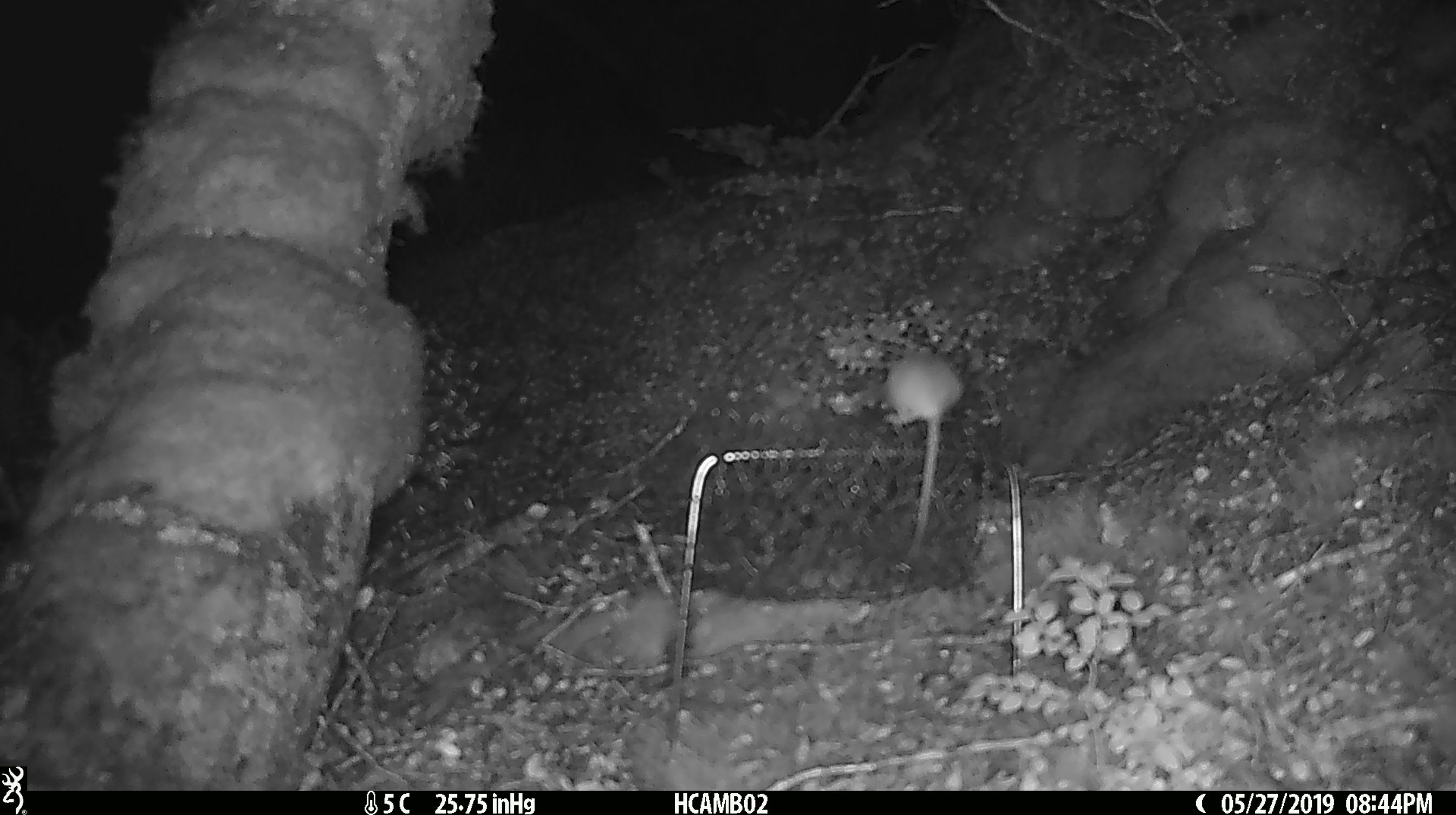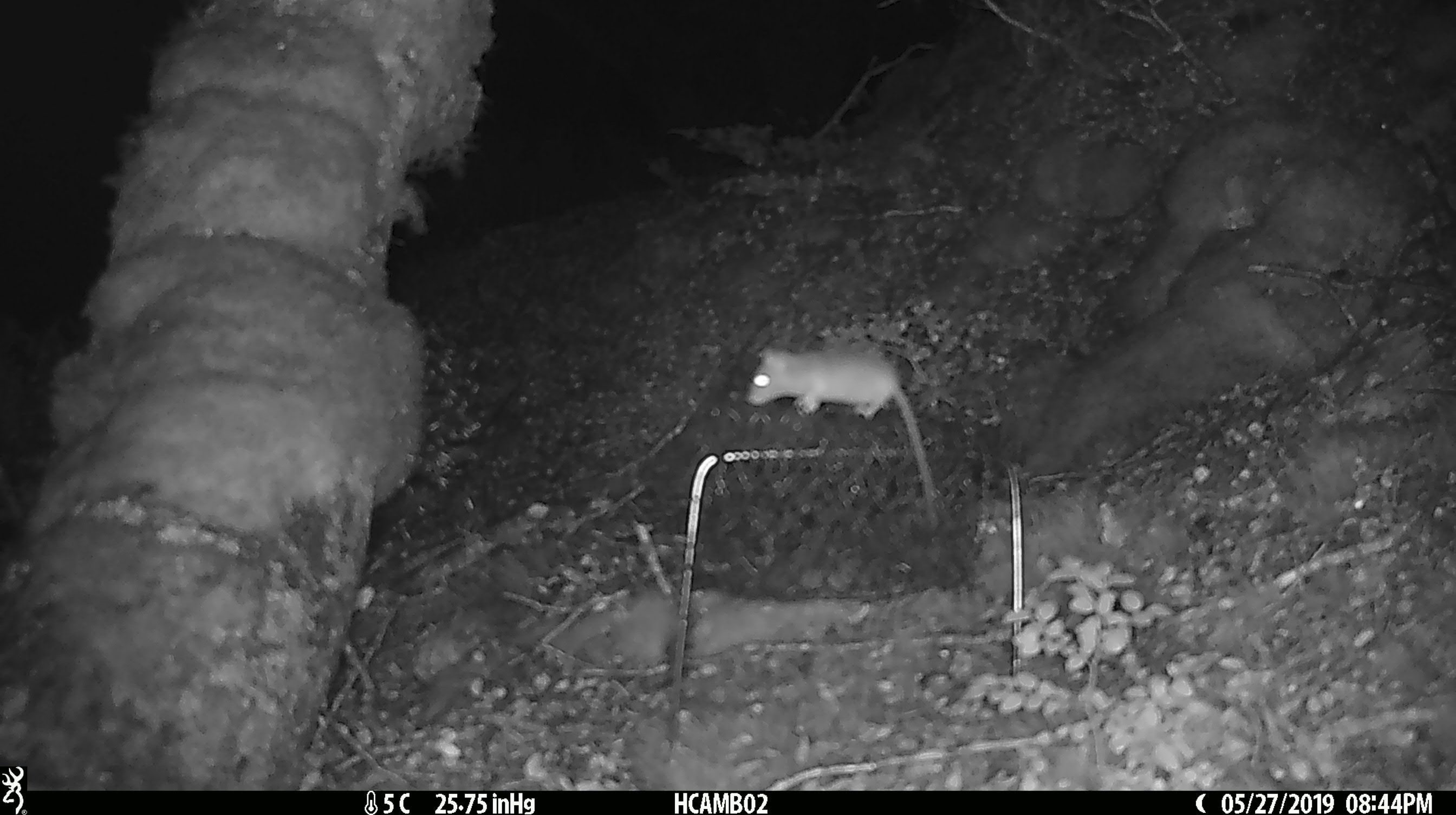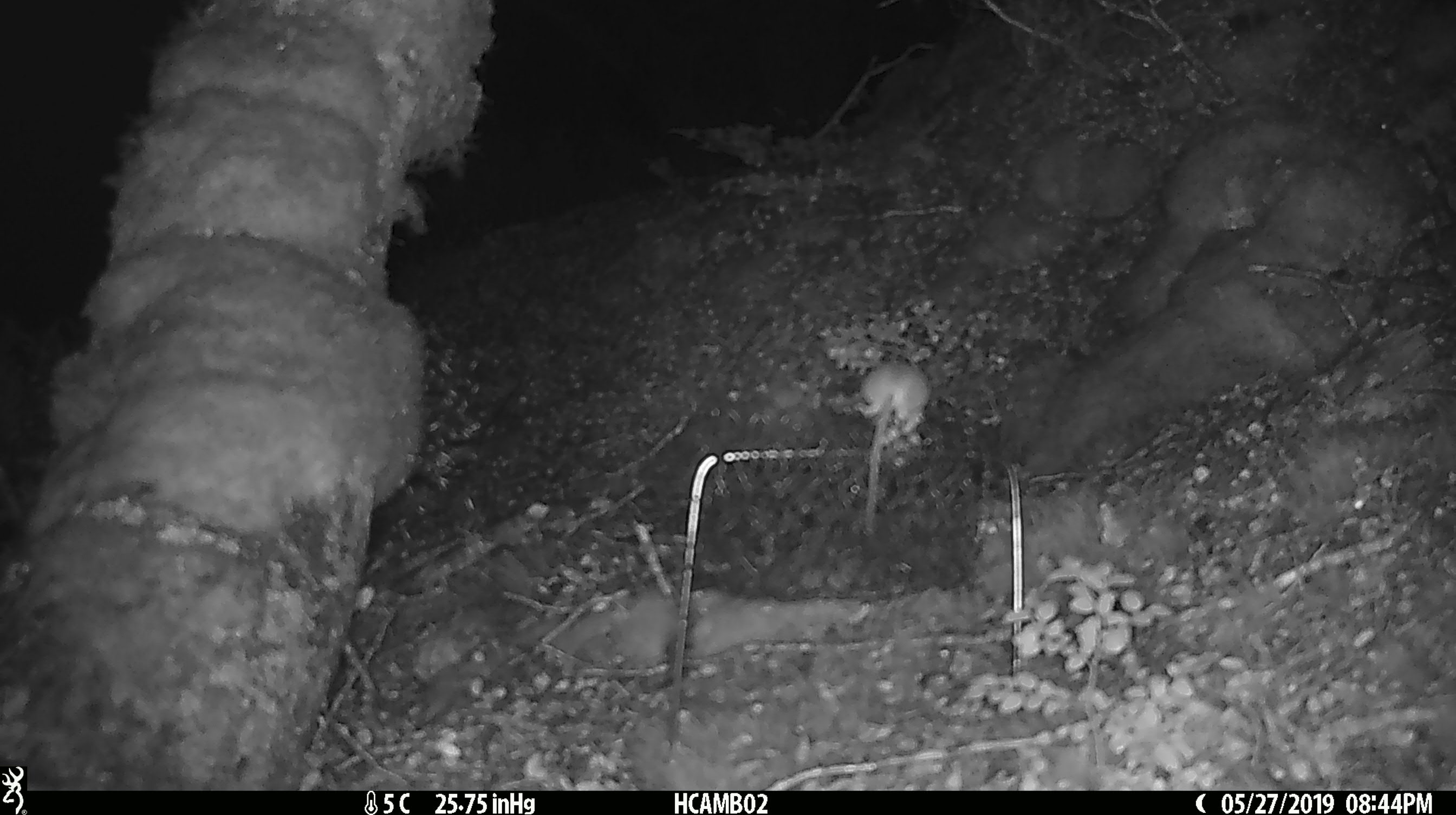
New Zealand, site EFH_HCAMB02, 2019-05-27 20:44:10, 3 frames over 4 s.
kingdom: Animalia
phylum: Chordata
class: Mammalia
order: Rodentia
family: Muridae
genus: Mus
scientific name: Mus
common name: mouse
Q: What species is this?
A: Mouse (Mus).